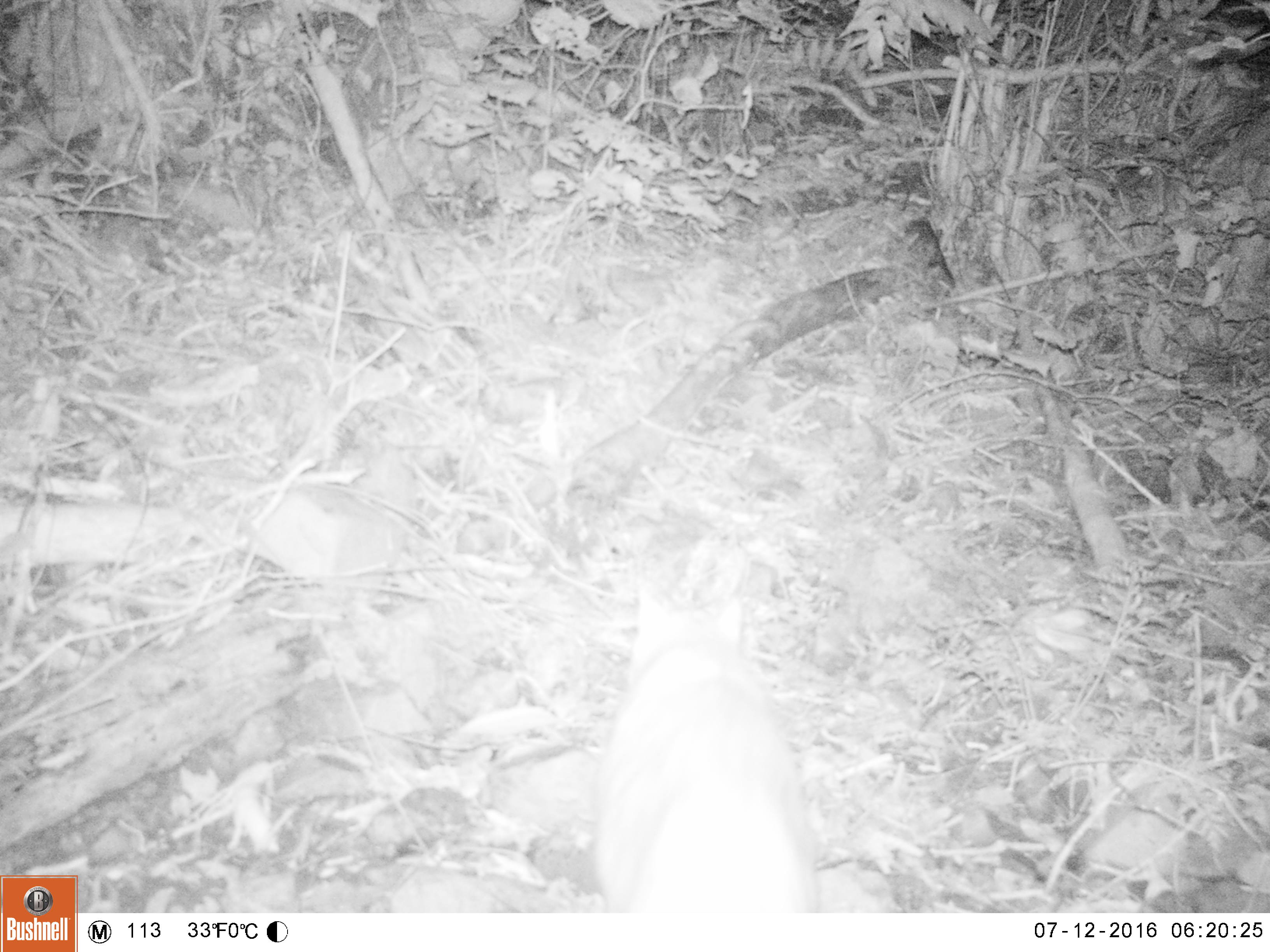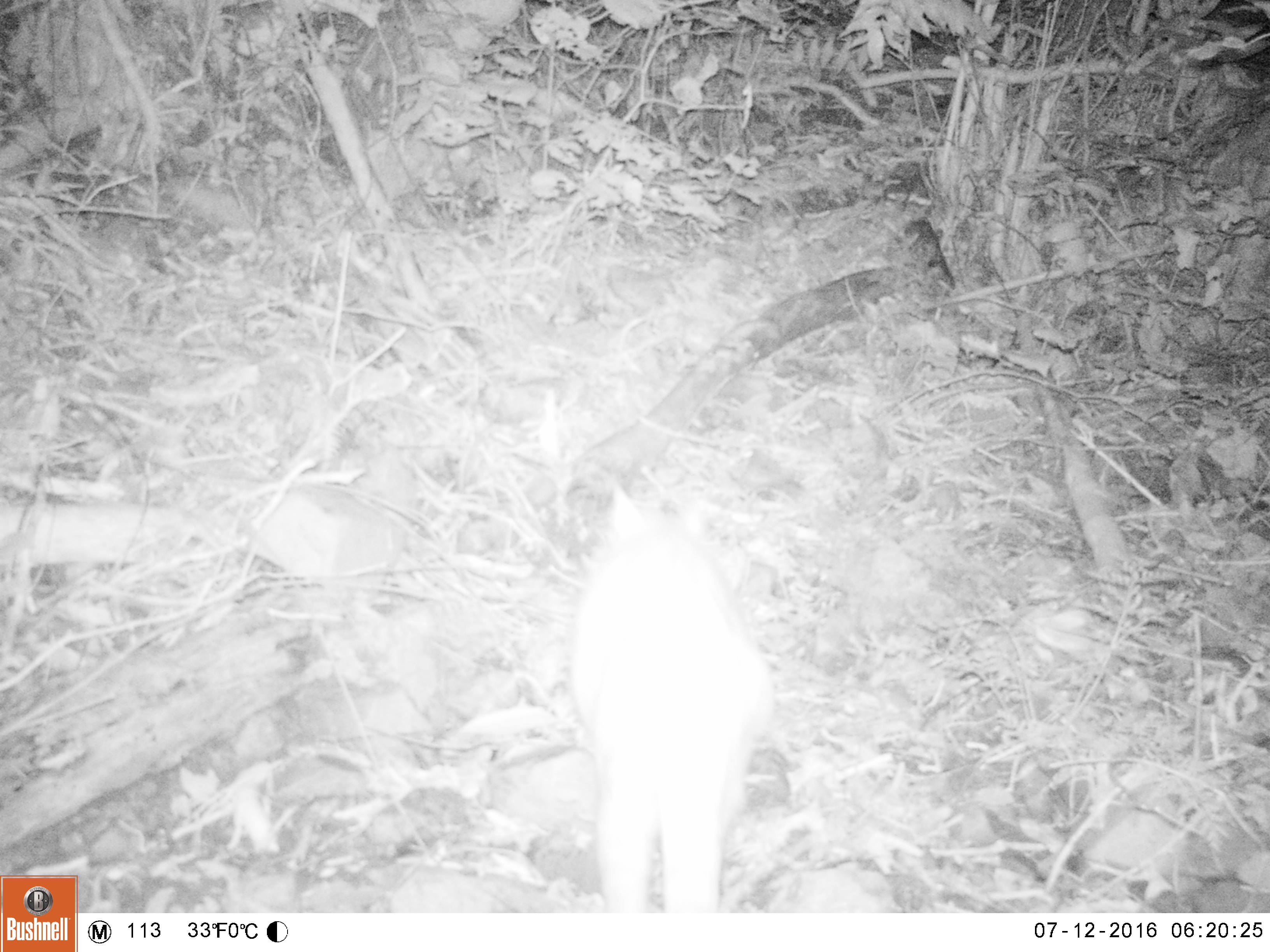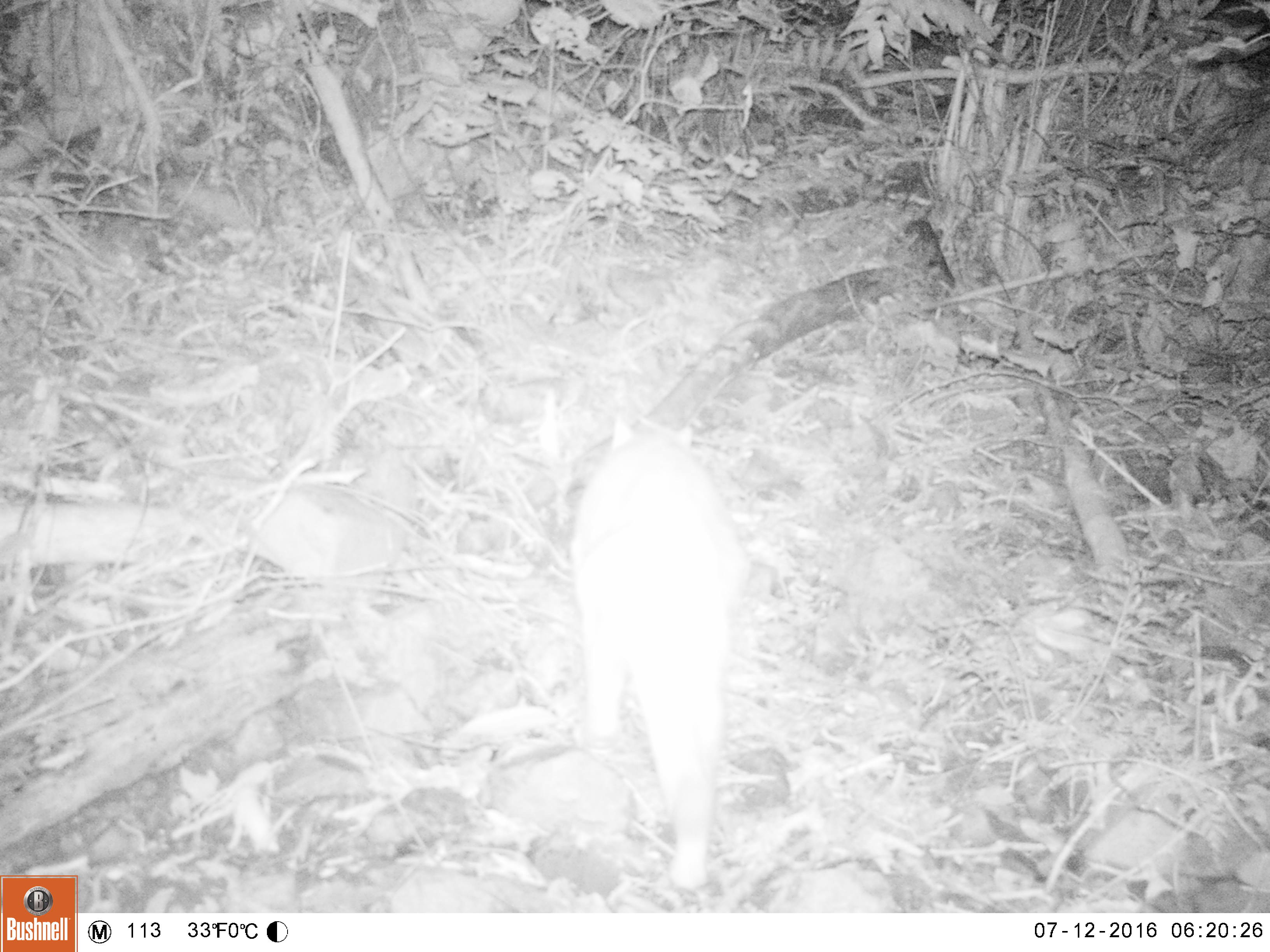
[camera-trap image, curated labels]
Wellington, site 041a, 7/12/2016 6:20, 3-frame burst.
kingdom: Animalia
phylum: Chordata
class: Mammalia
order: Carnivora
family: Felidae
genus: Felis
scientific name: Felis catus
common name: cat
Cat (Felis catus).